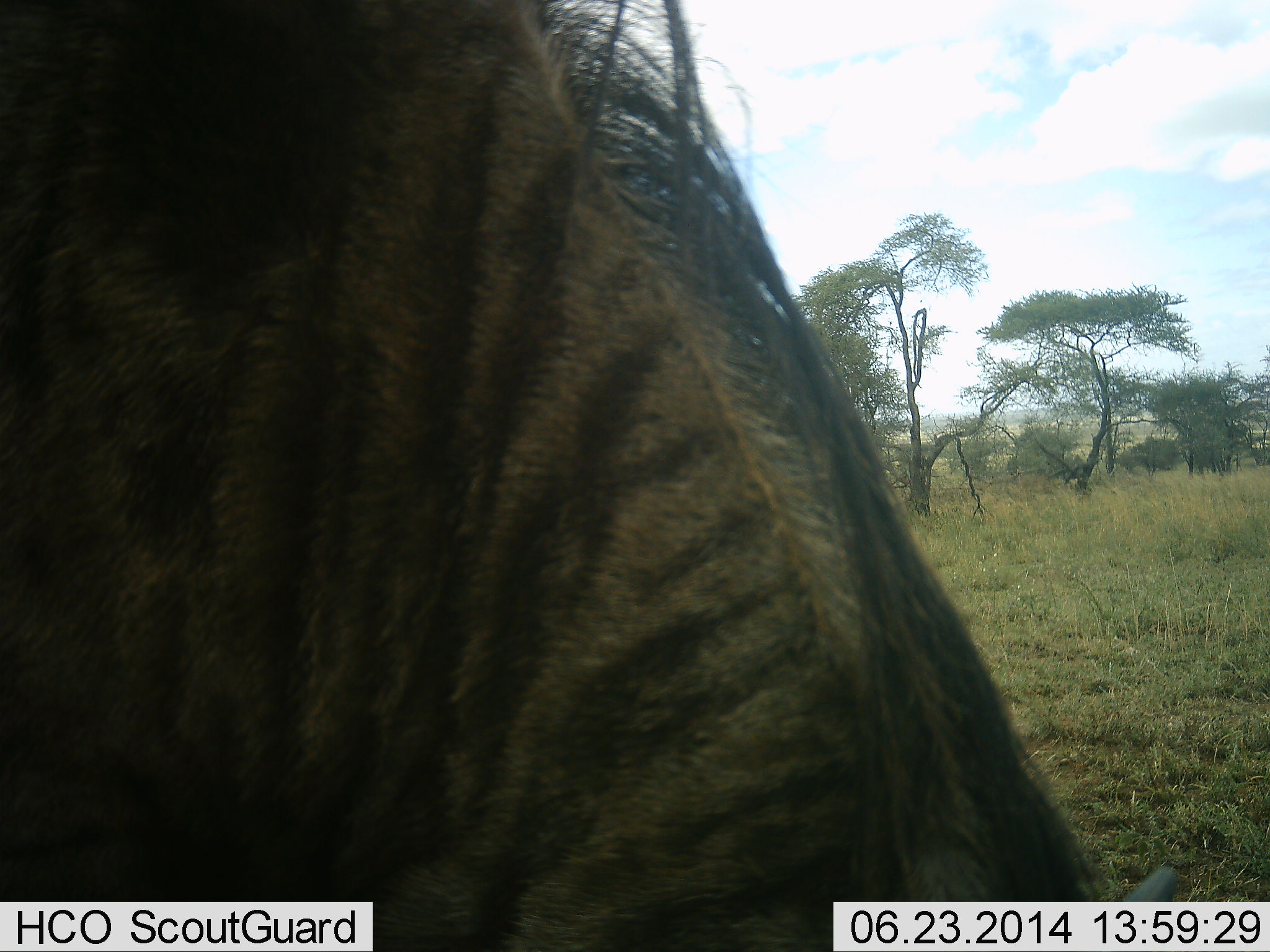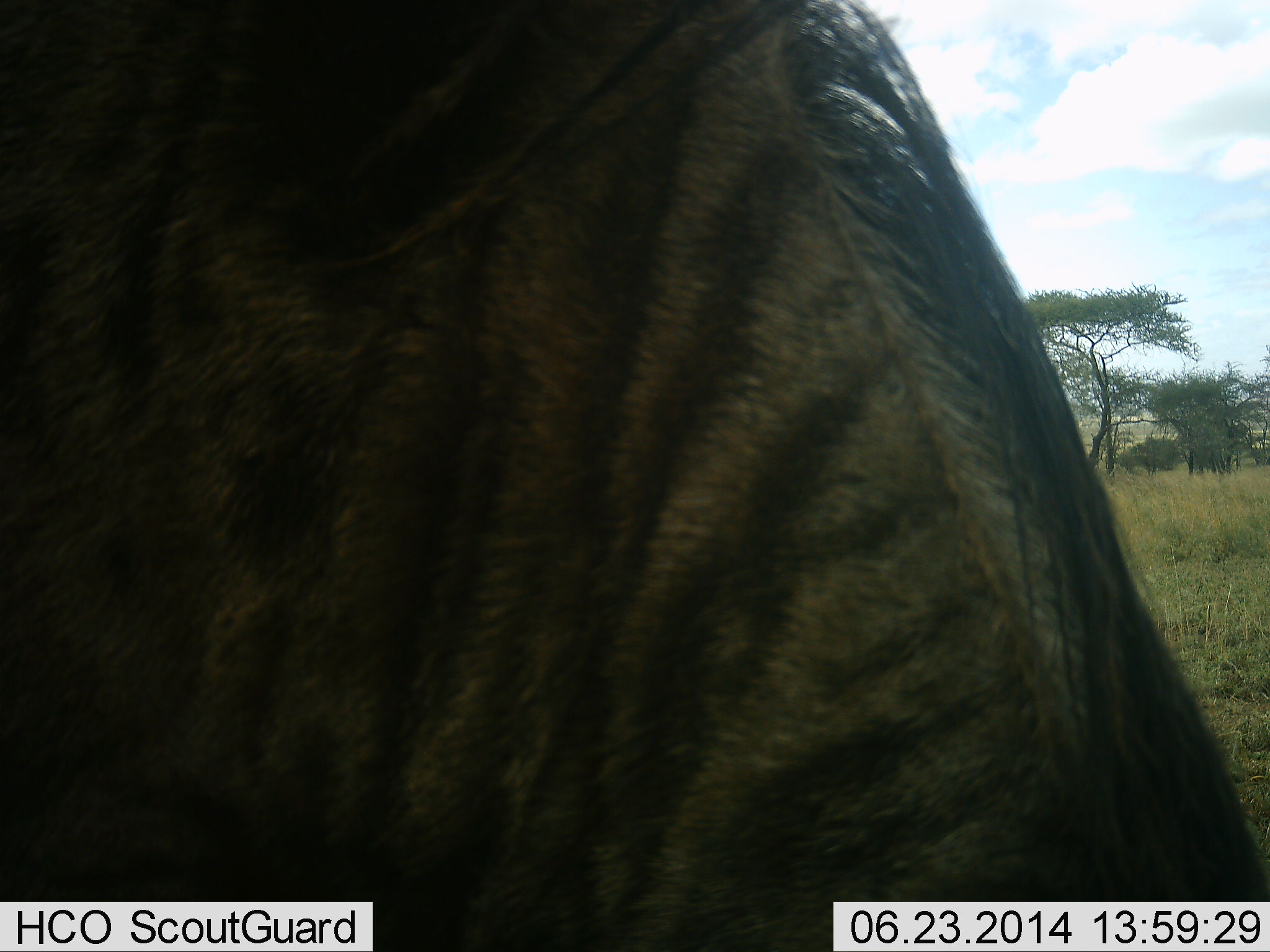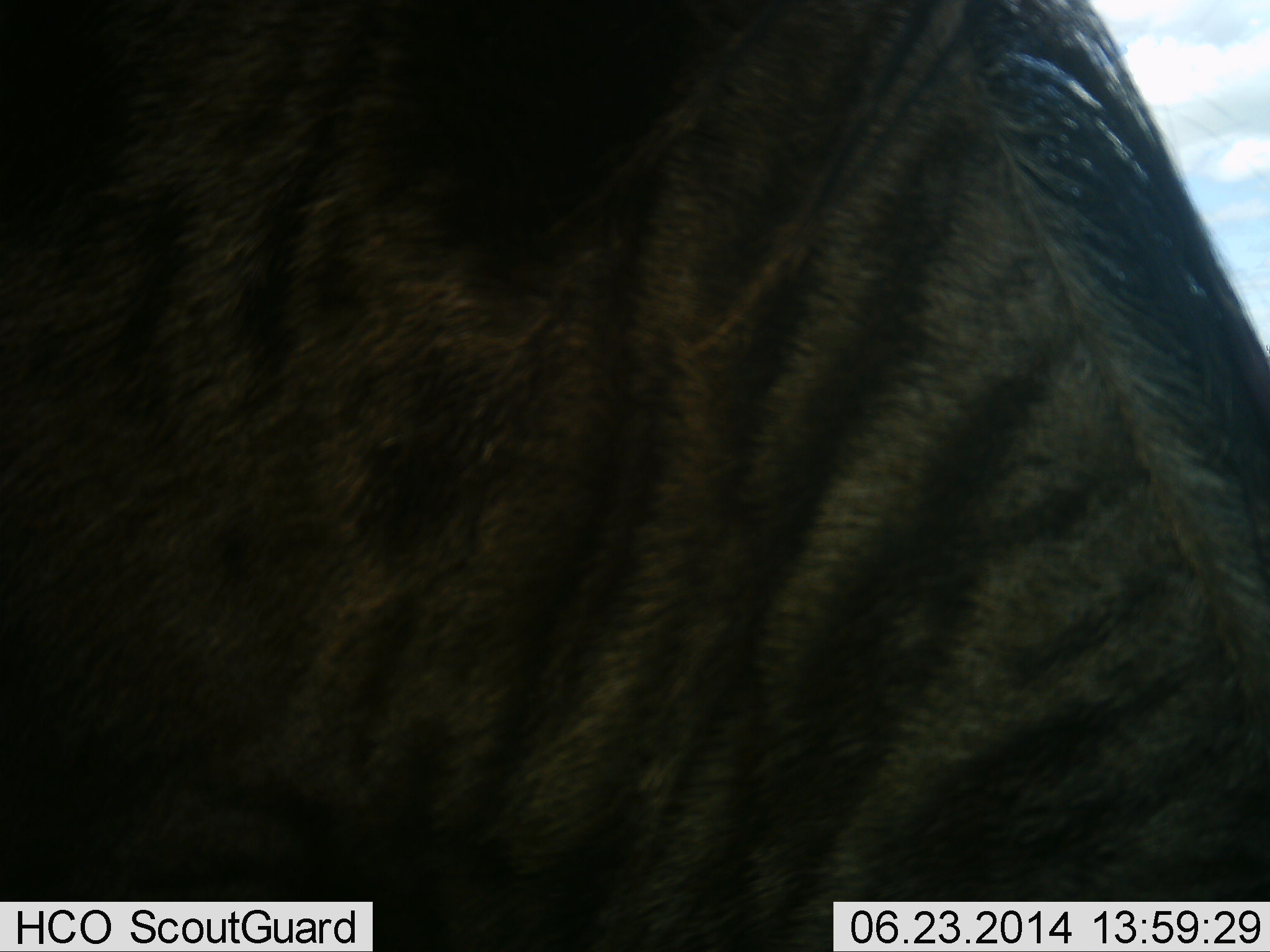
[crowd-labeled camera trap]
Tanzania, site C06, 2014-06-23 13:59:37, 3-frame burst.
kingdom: Animalia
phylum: Chordata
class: Mammalia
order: Artiodactyla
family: Bovidae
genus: Connochaetes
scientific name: Connochaetes taurinus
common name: blue wildebeest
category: wildebeest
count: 1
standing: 20%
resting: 0%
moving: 30%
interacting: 10%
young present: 0%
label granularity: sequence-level